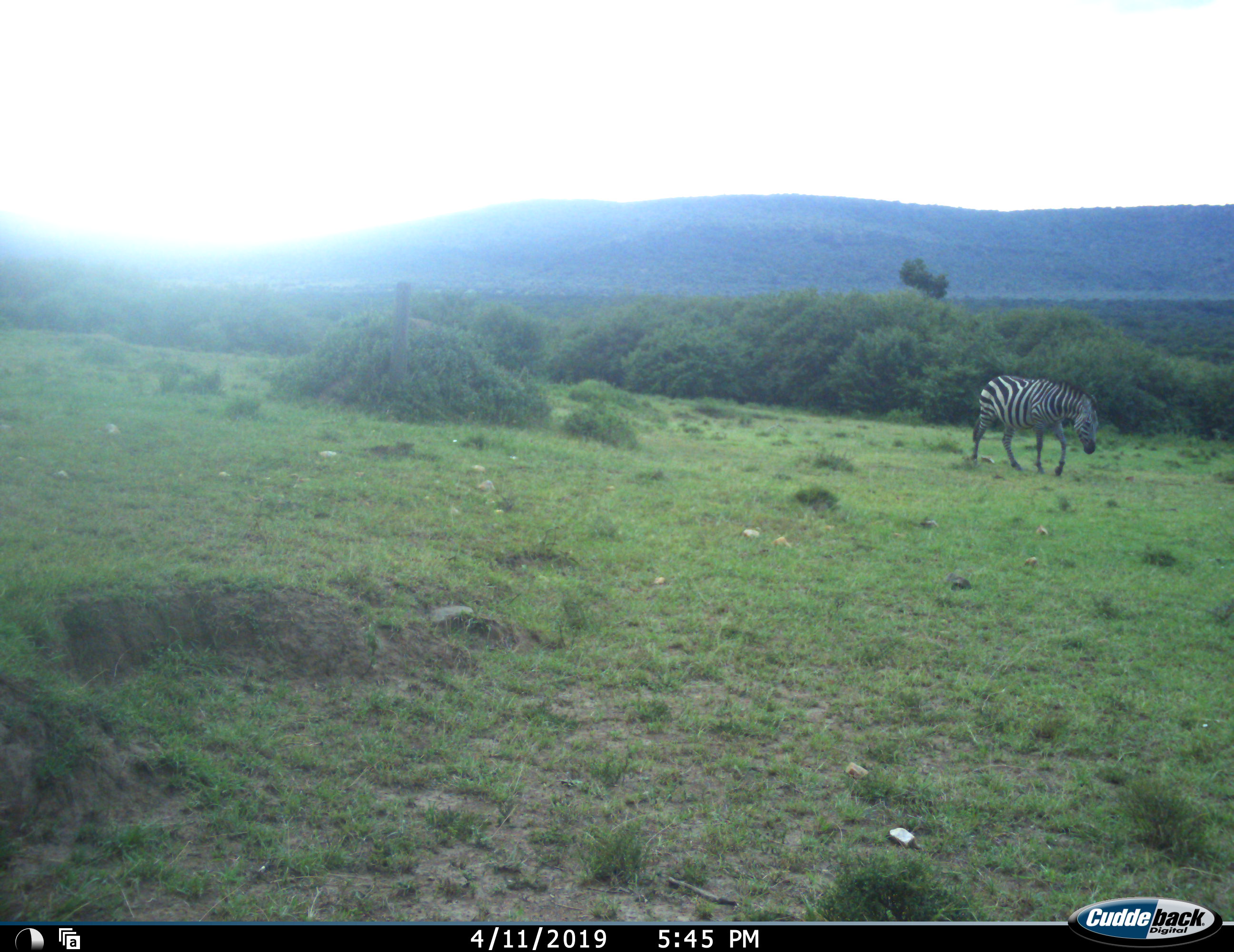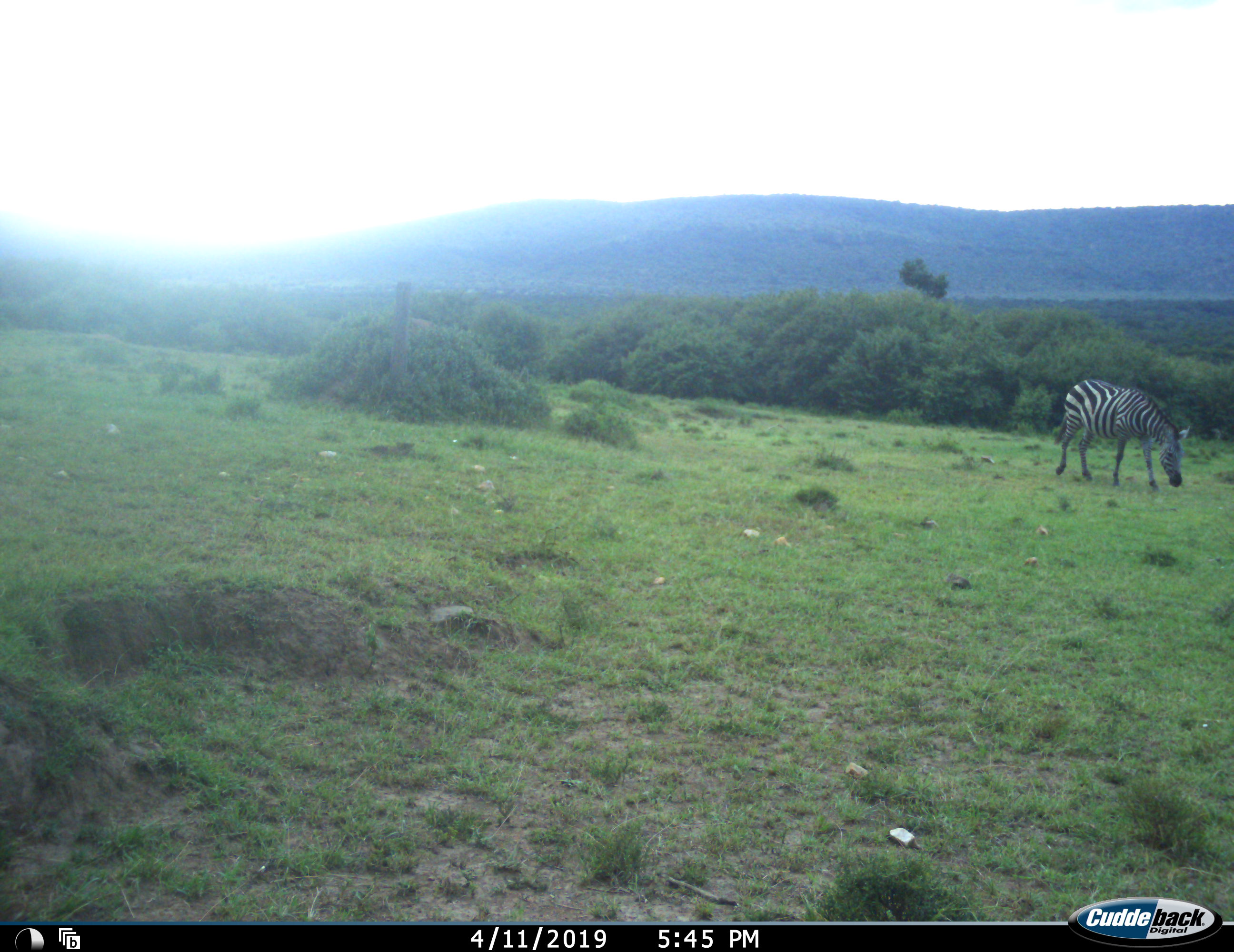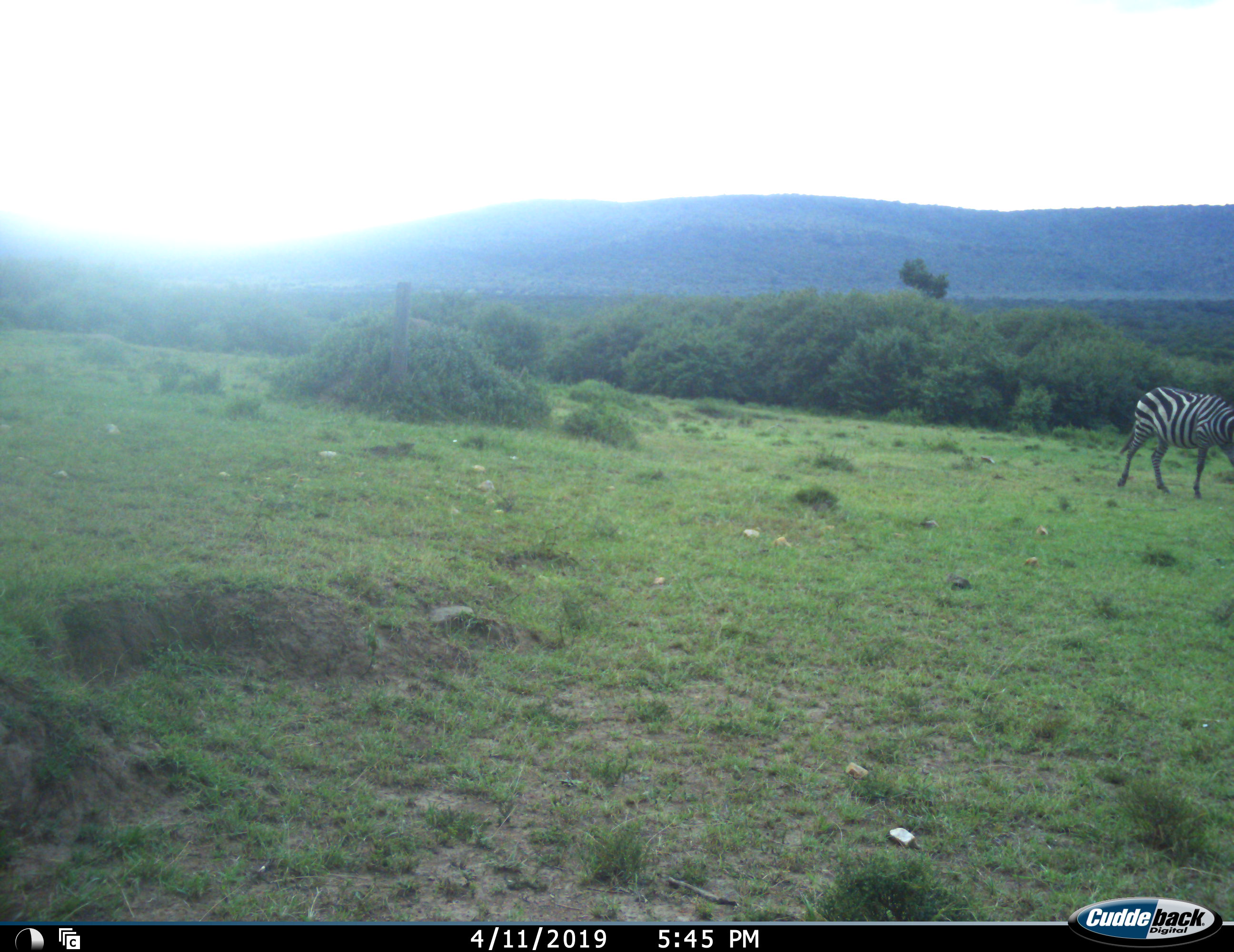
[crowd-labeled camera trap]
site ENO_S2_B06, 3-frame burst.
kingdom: Animalia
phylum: Chordata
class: Mammalia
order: Perissodactyla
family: Equidae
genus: Equus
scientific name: Equus quagga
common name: plains zebra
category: zebraplains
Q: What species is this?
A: Zebraplains (plains zebra) (Equus quagga).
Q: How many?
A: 1.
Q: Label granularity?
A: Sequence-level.